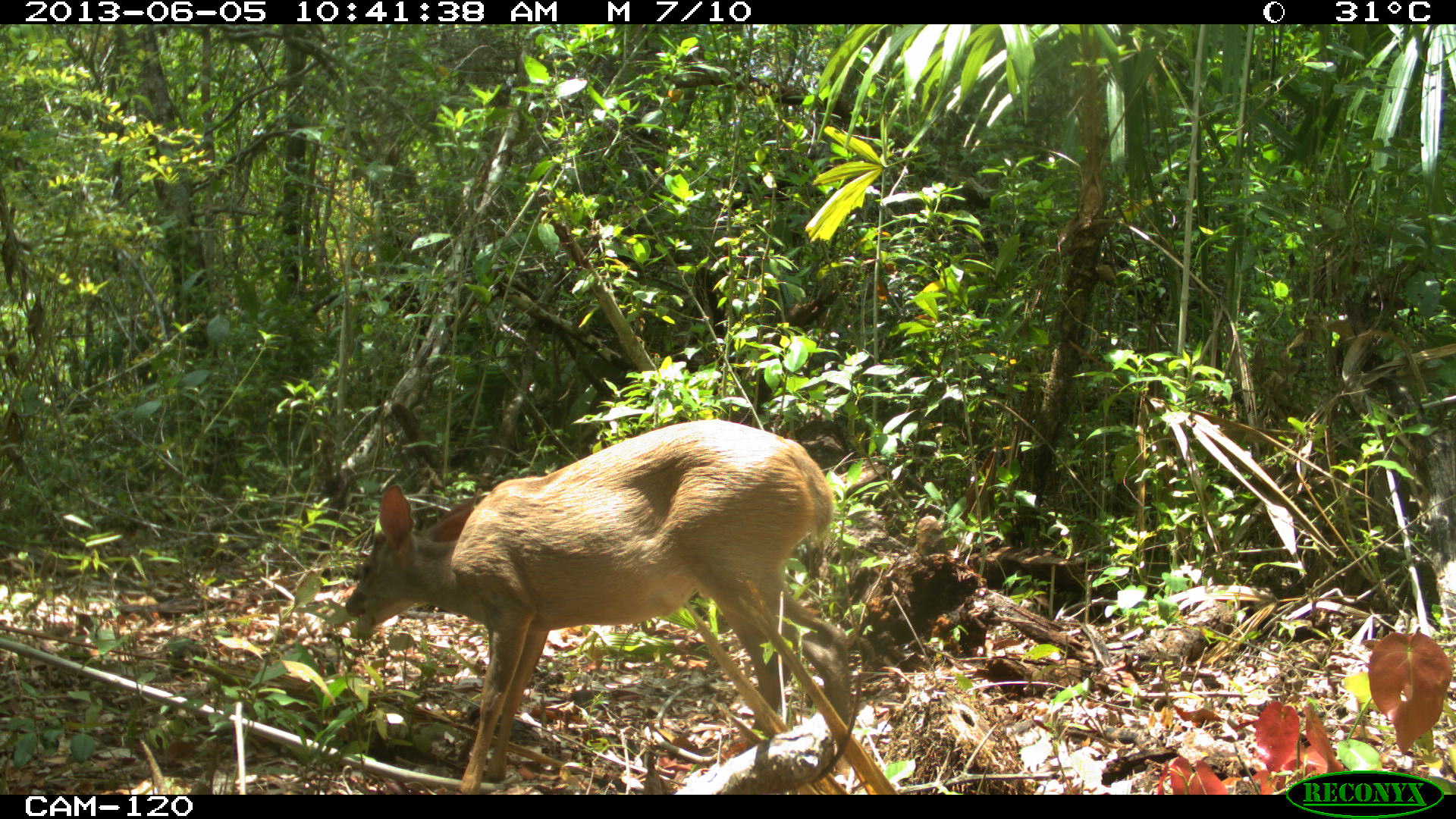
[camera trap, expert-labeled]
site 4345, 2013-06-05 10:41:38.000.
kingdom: Animalia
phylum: Chordata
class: Mammalia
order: Artiodactyla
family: Cervidae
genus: Odocoileus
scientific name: Odocoileus pandora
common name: yucatán brown brocket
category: mazama pandora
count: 1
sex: female